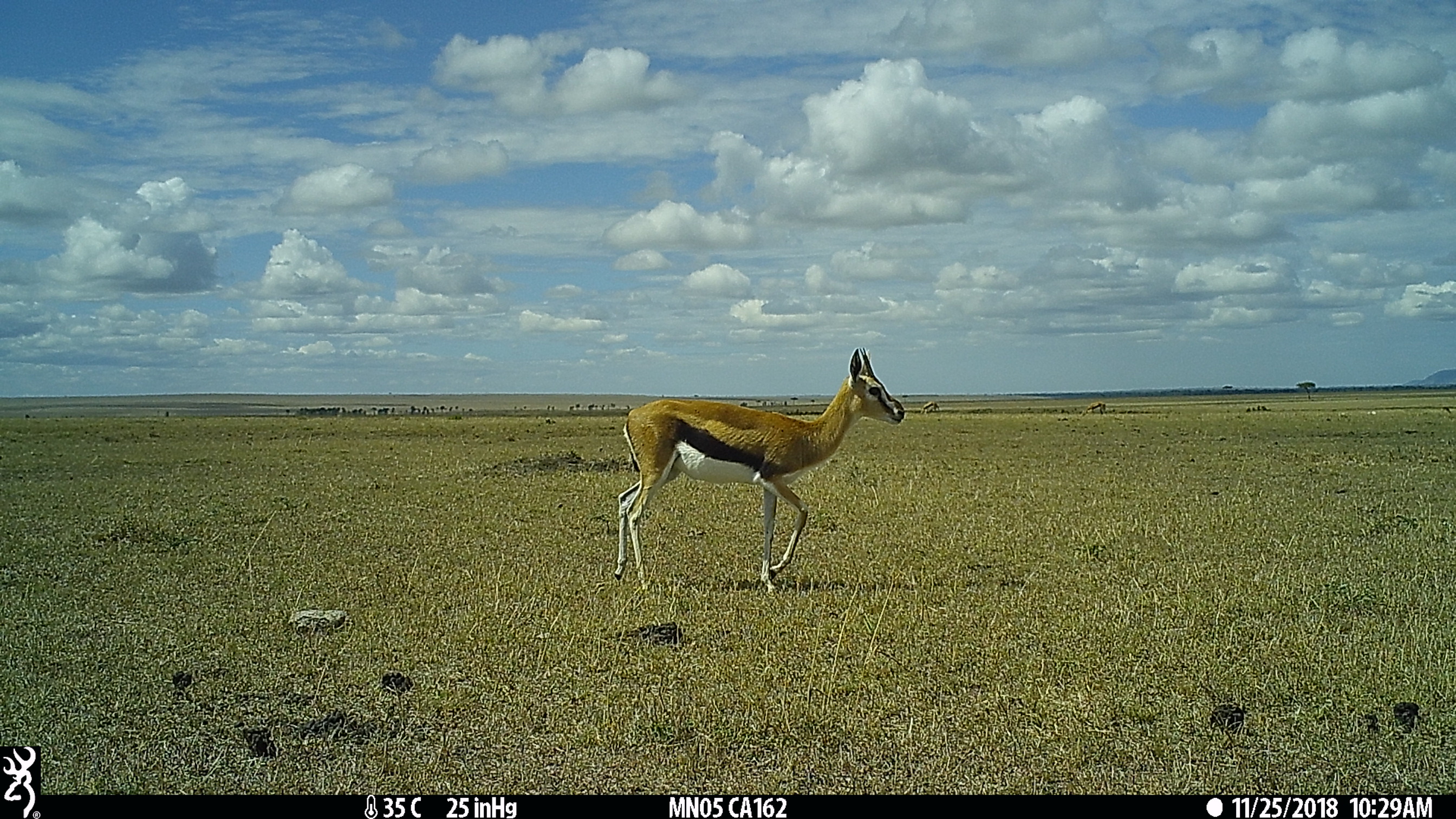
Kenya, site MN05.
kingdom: Animalia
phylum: Chordata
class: Mammalia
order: Artiodactyla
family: Bovidae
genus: Eudorcas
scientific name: Eudorcas thomsonii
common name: thomon's gazelle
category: gazelle thomsons